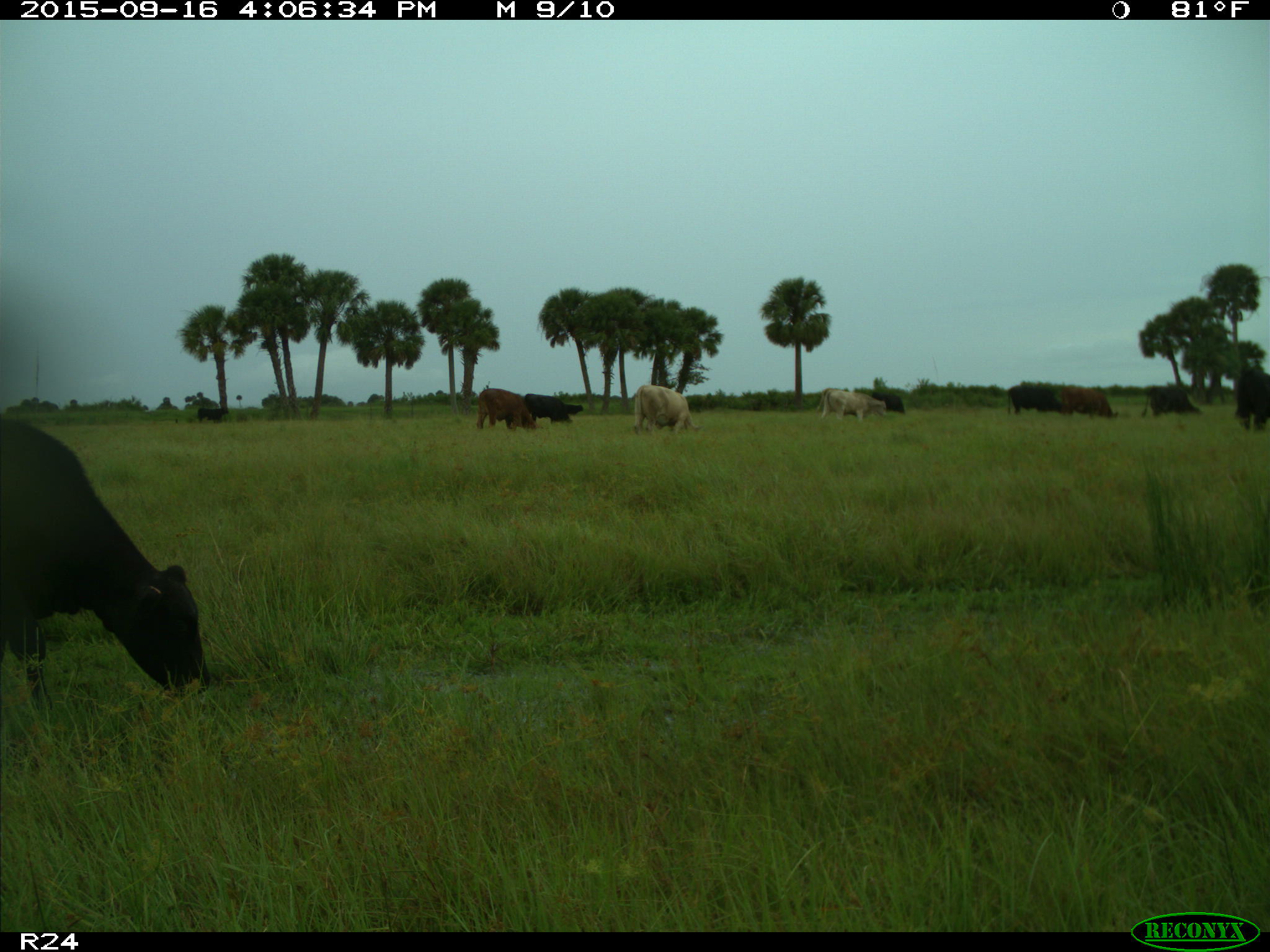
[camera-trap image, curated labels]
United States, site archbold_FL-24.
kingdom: Animalia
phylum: Chordata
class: Mammalia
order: Artiodactyla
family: Bovidae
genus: Bos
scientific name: Bos taurus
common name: domestic cow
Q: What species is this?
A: Bos taurus (domestic cow).